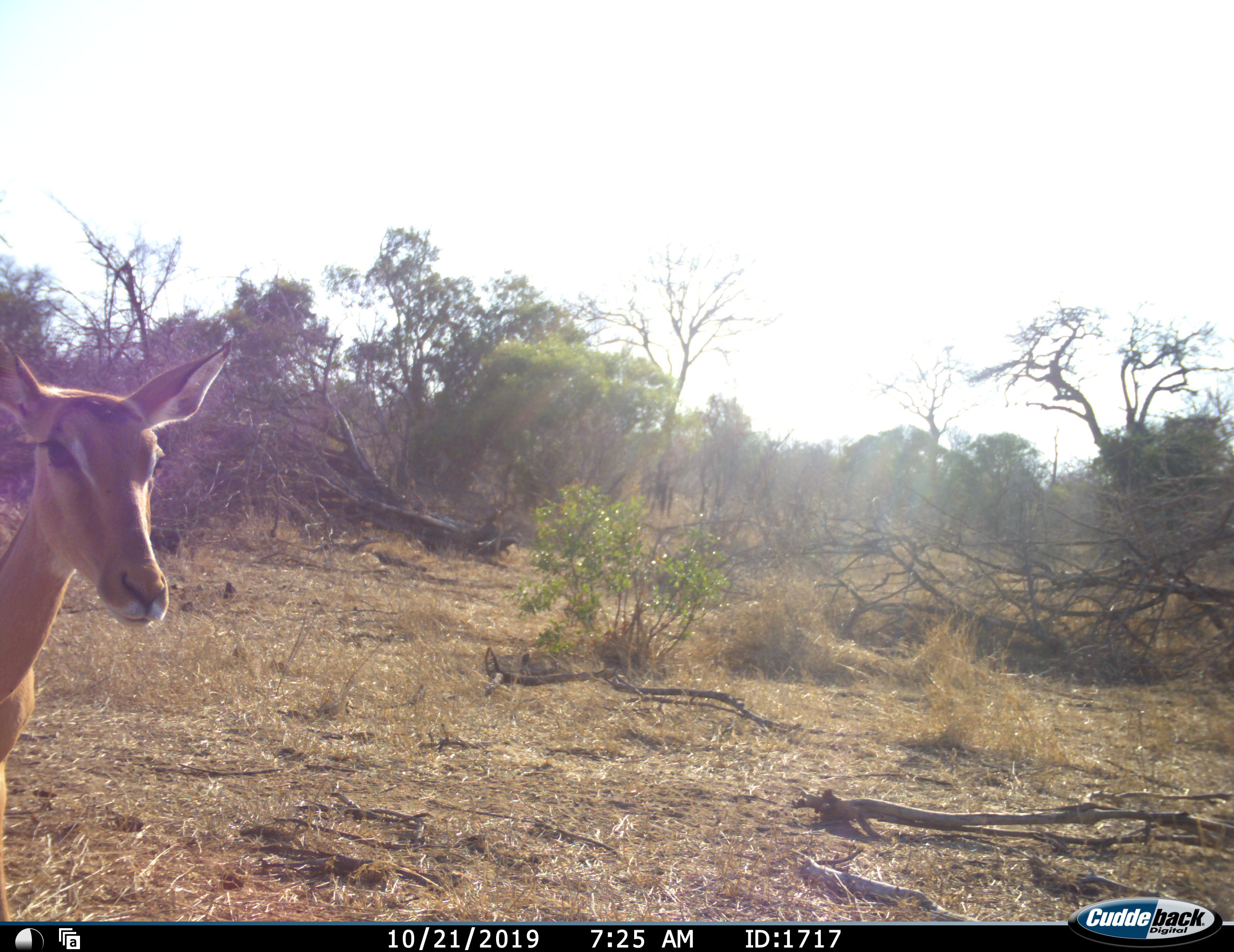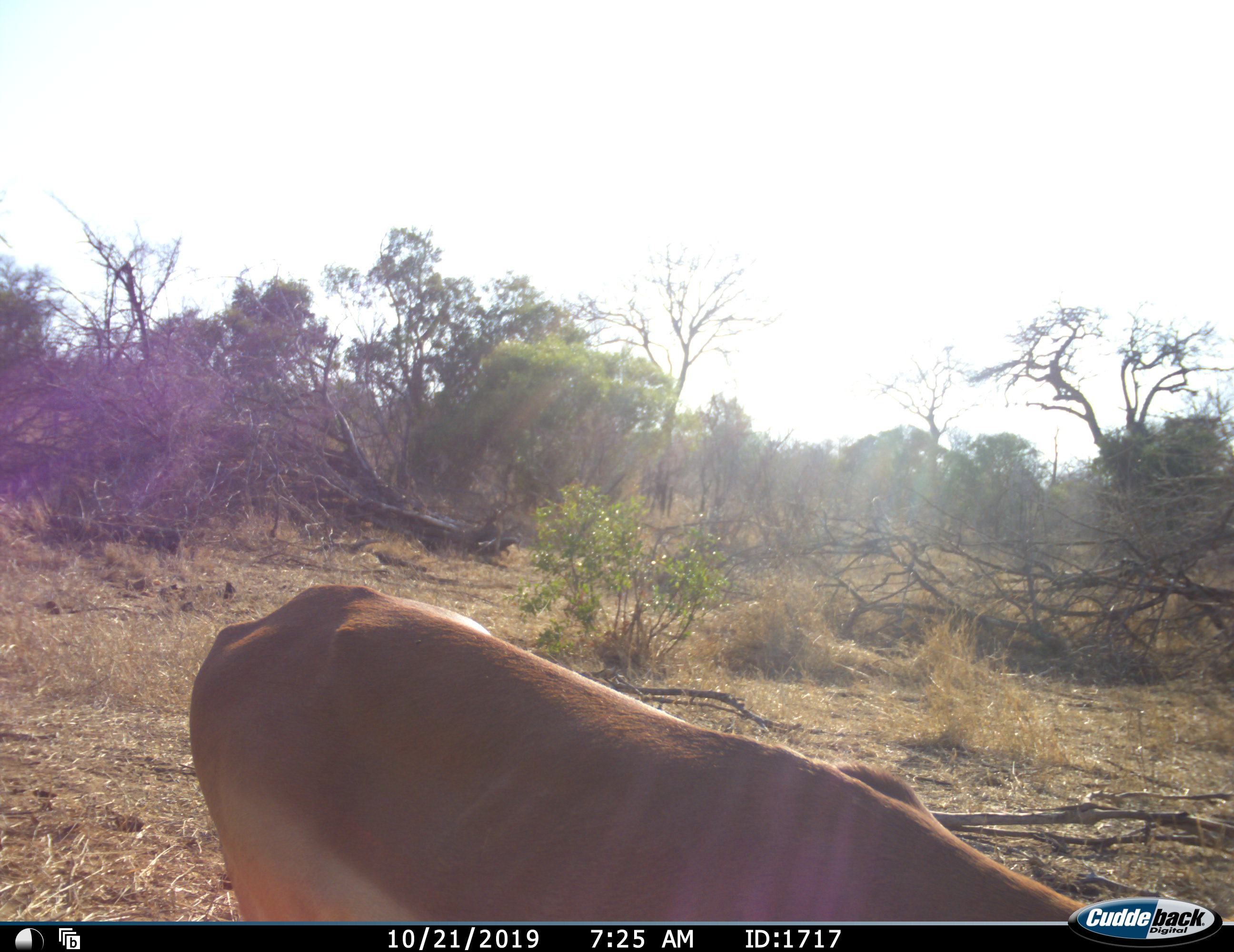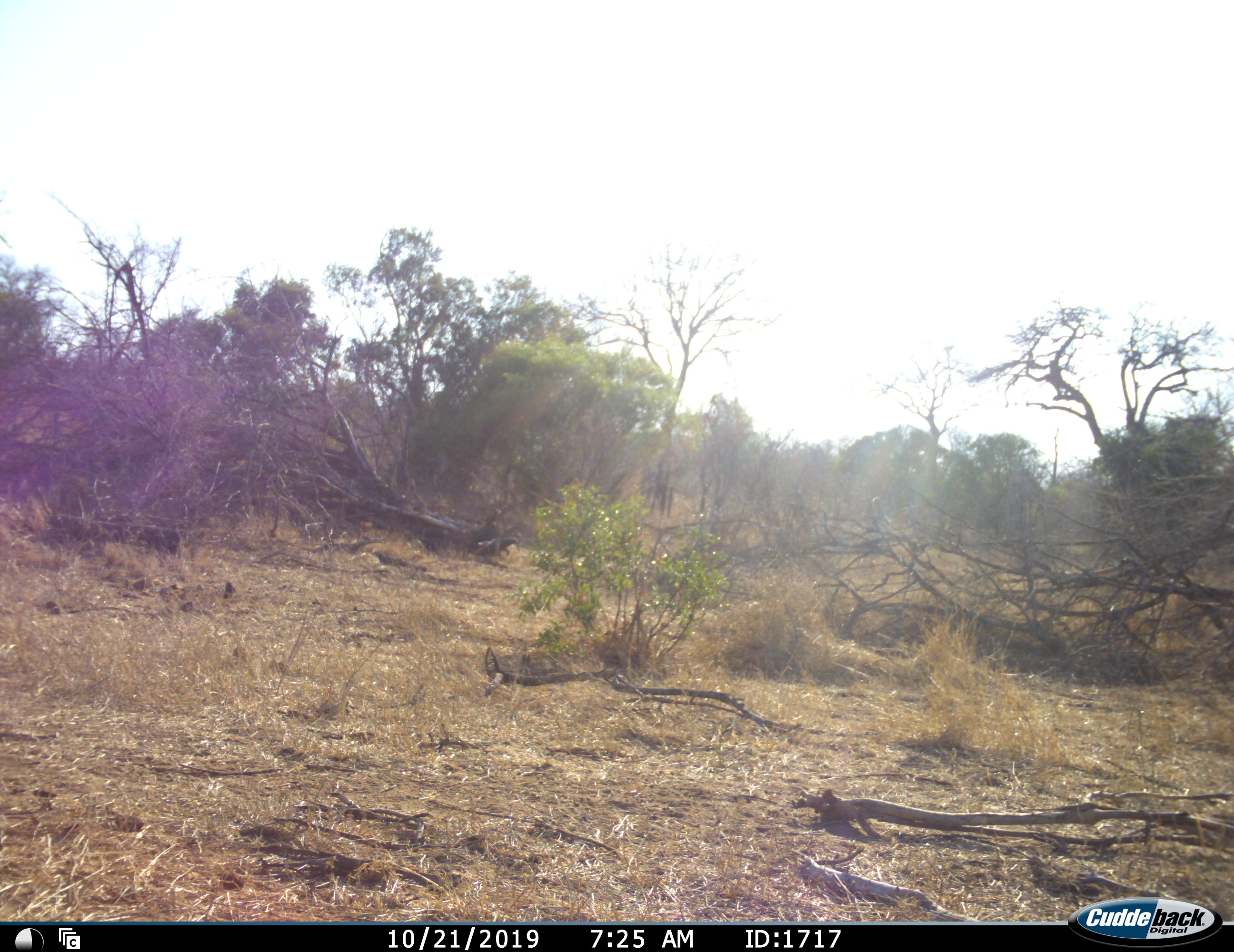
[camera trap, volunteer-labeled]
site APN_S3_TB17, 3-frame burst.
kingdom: Animalia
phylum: Chordata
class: Mammalia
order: Artiodactyla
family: Bovidae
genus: Aepyceros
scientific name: Aepyceros melampus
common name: impala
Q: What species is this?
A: Impala (Aepyceros melampus).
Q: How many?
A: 1.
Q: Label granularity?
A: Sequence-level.